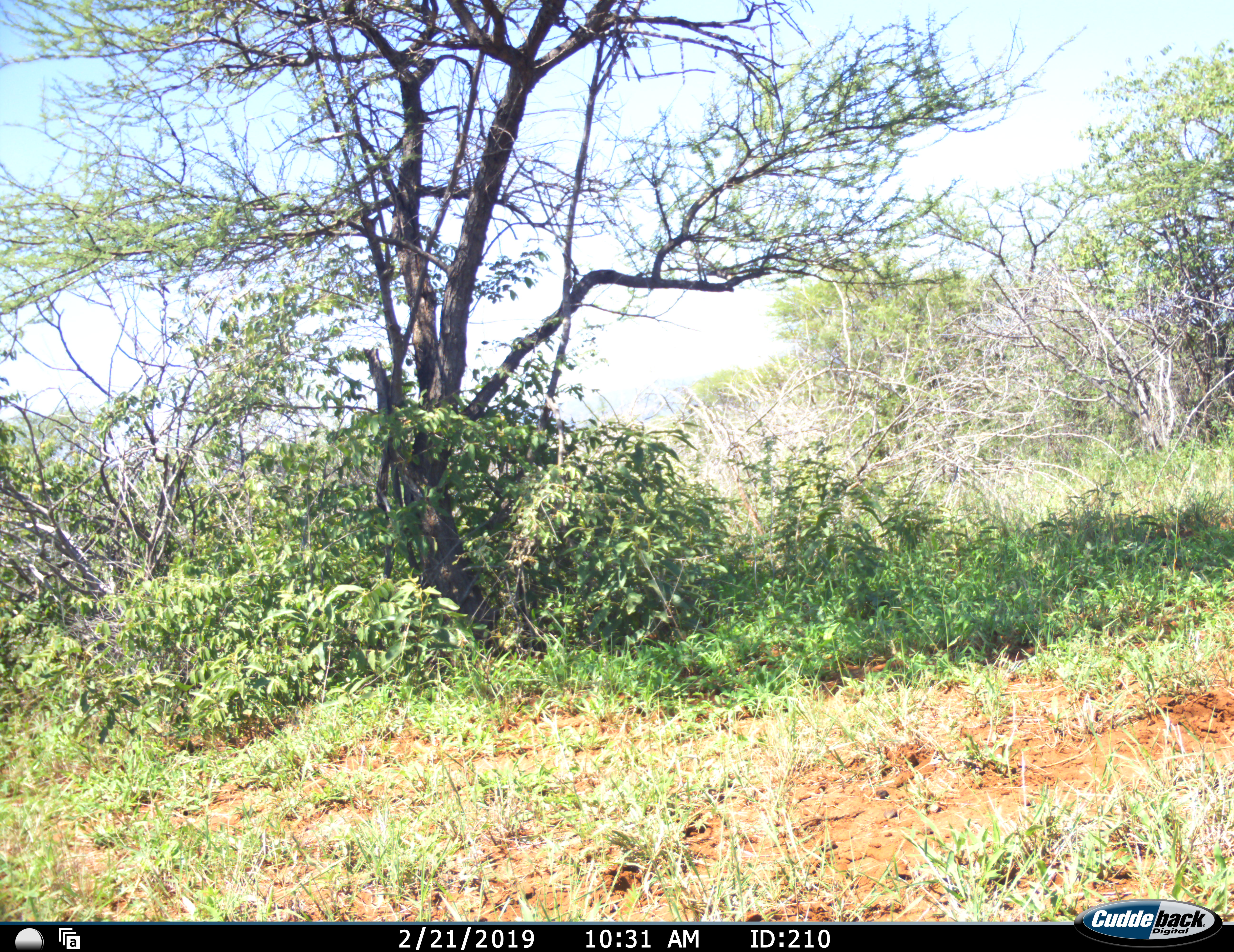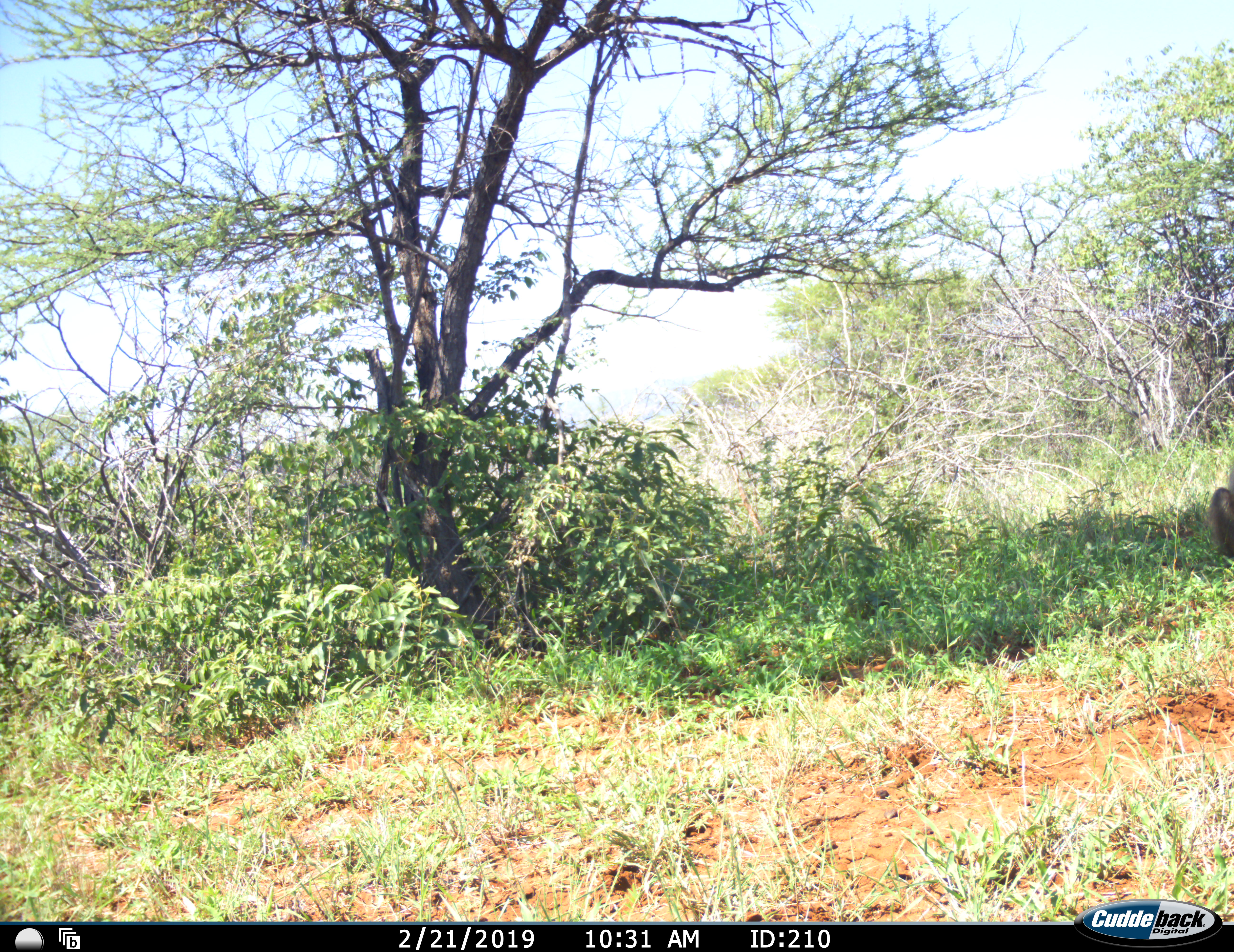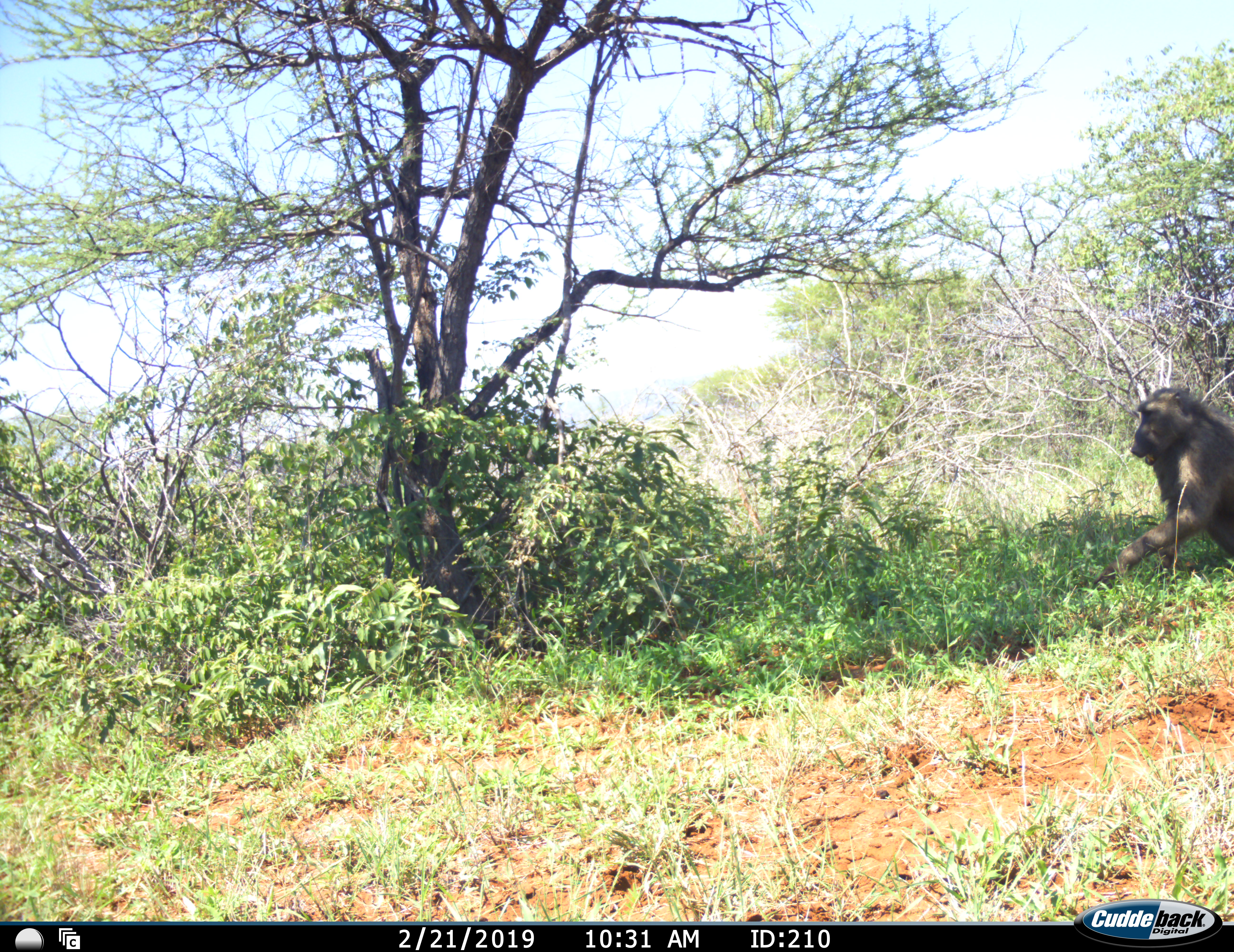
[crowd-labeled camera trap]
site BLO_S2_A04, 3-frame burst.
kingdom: Animalia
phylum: Chordata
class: Mammalia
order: Primates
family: Cercopithecidae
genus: Papio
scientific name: Papio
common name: baboon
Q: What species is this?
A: Baboon (Papio).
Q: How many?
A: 1.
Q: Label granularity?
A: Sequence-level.